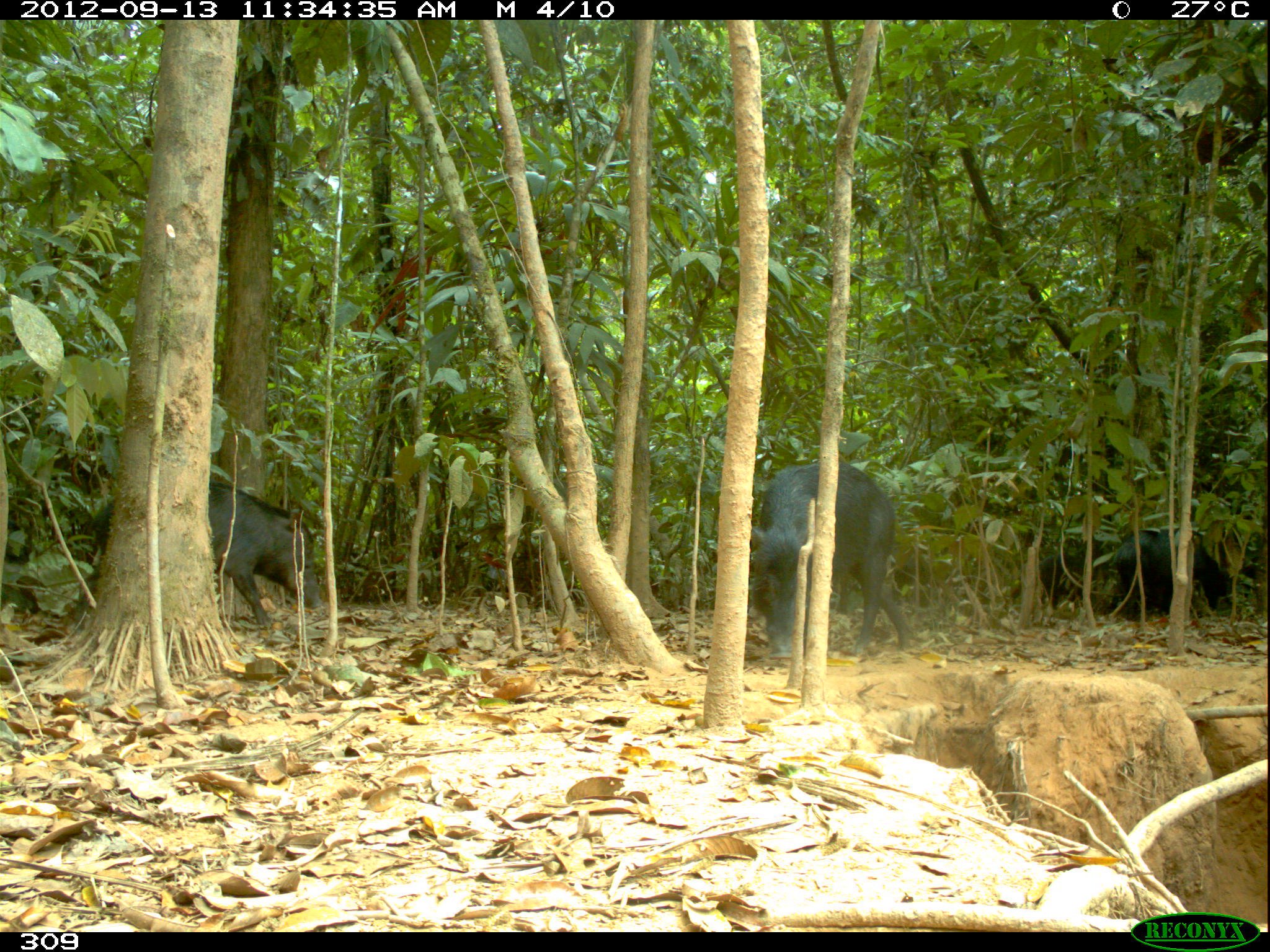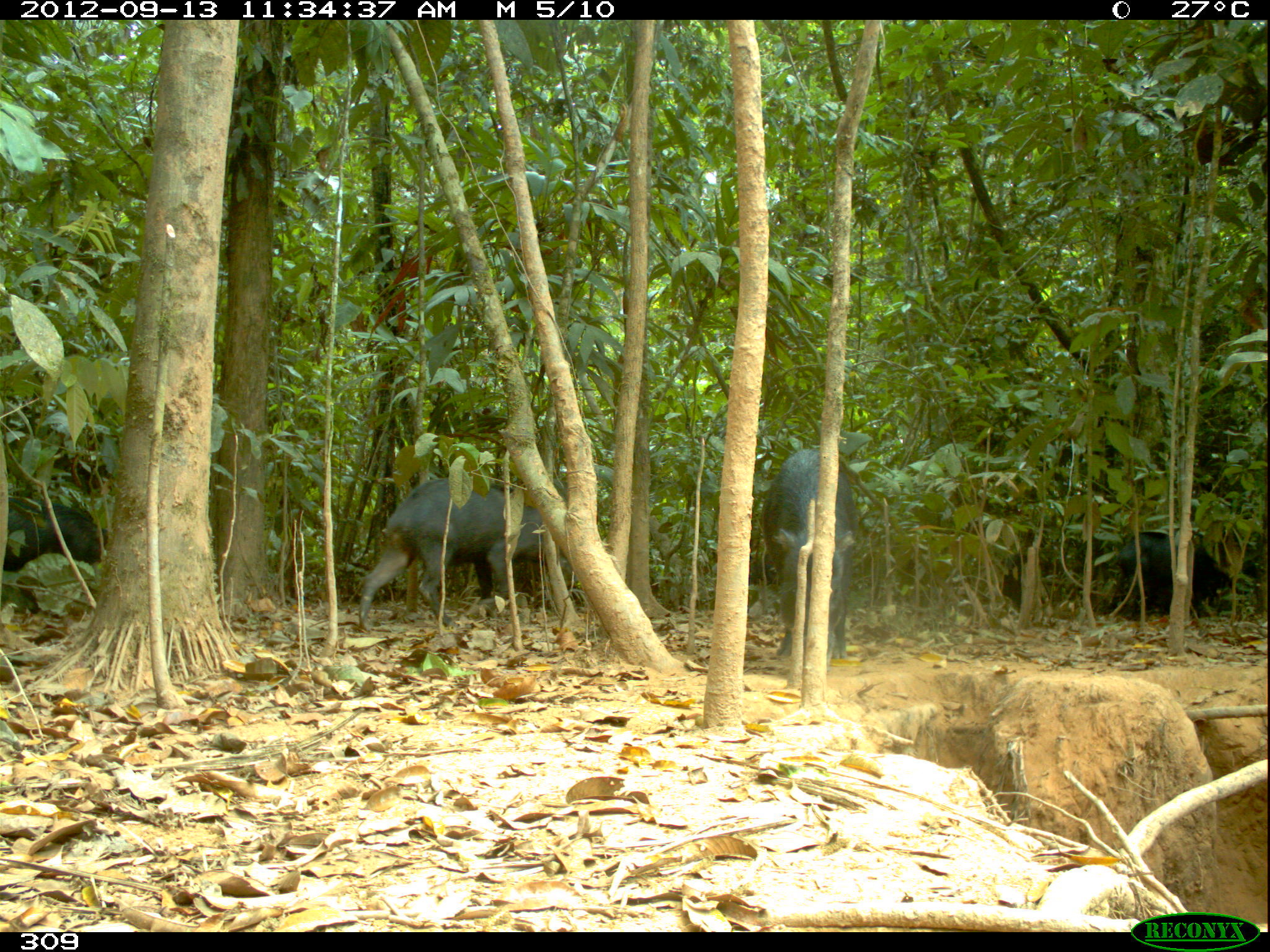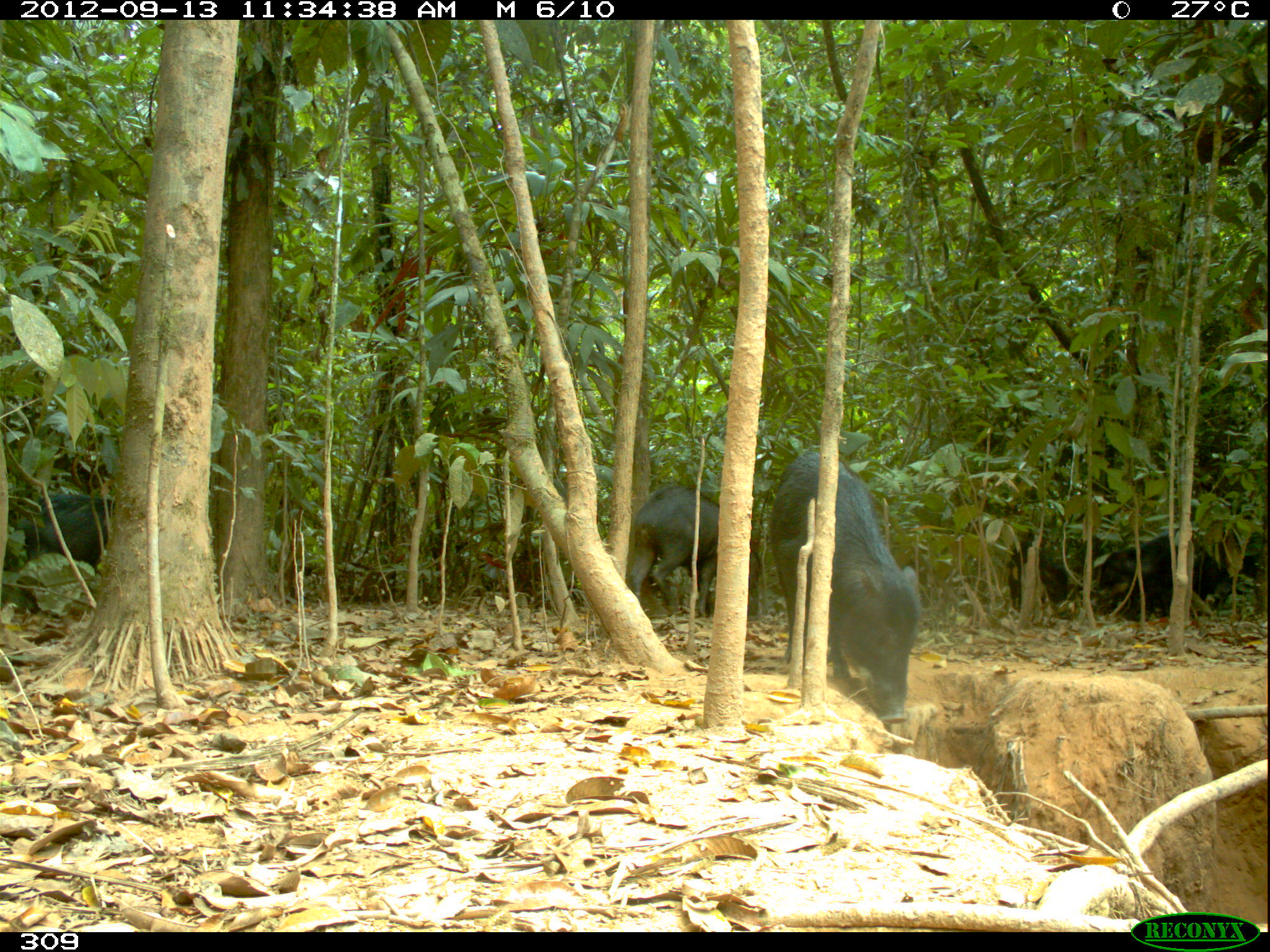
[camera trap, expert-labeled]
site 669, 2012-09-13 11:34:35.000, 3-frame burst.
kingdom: Animalia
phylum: Chordata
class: Mammalia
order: Artiodactyla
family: Tayassuidae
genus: Tayassu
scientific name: Tayassu pecari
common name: white-lipped peccary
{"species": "Tayassu pecari (white-lipped peccary)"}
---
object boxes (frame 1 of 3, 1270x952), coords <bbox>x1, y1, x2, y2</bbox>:
tayassu pecari: <bbox>79, 476, 324, 629</bbox>; <bbox>746, 458, 911, 659</bbox>; <bbox>1111, 525, 1233, 620</bbox>; <bbox>1037, 539, 1105, 613</bbox>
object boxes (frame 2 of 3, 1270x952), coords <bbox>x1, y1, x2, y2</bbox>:
tayassu pecari: <bbox>356, 472, 595, 629</bbox>; <bbox>760, 441, 857, 671</bbox>; <bbox>0, 491, 113, 611</bbox>; <bbox>1114, 526, 1226, 625</bbox>